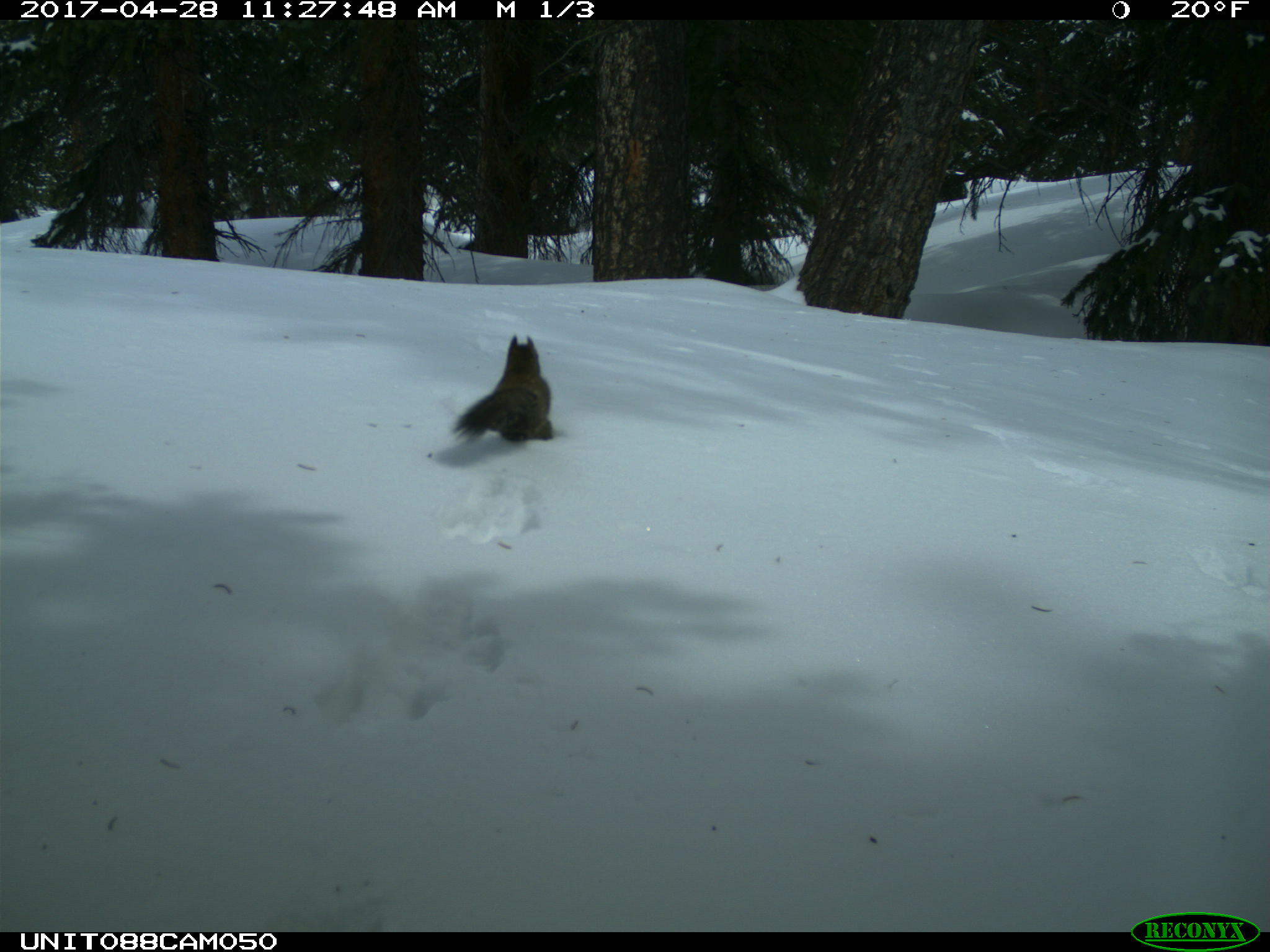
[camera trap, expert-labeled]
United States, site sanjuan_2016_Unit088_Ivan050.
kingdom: Animalia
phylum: Chordata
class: Mammalia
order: Rodentia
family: Sciuridae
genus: Tamiasciurus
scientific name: Tamiasciurus hudsonicus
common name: american red squirrel